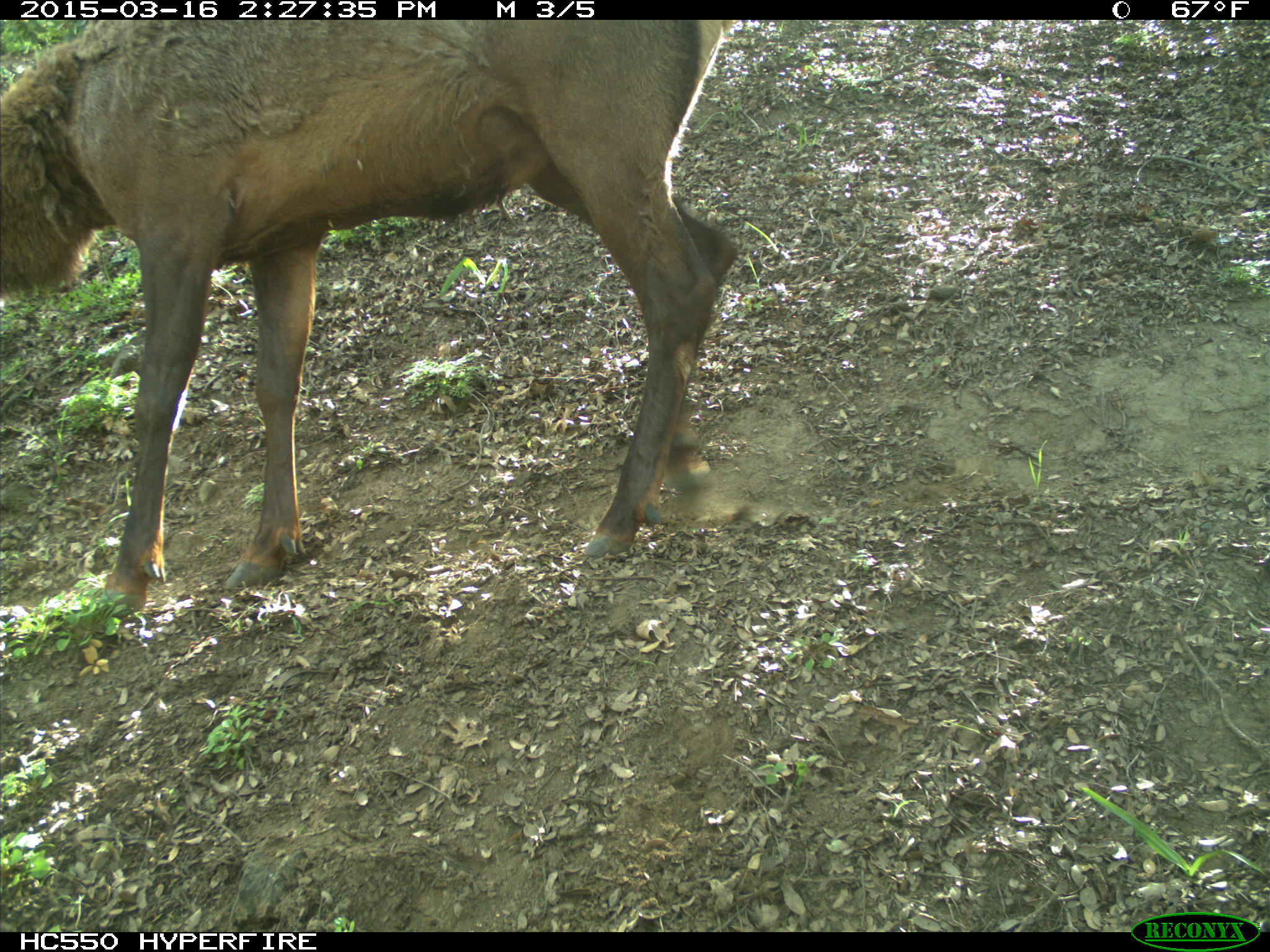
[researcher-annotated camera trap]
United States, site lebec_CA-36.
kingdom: Animalia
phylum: Chordata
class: Mammalia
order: Artiodactyla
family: Cervidae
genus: Cervus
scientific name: Cervus canadensis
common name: elk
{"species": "Cervus canadensis (elk)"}